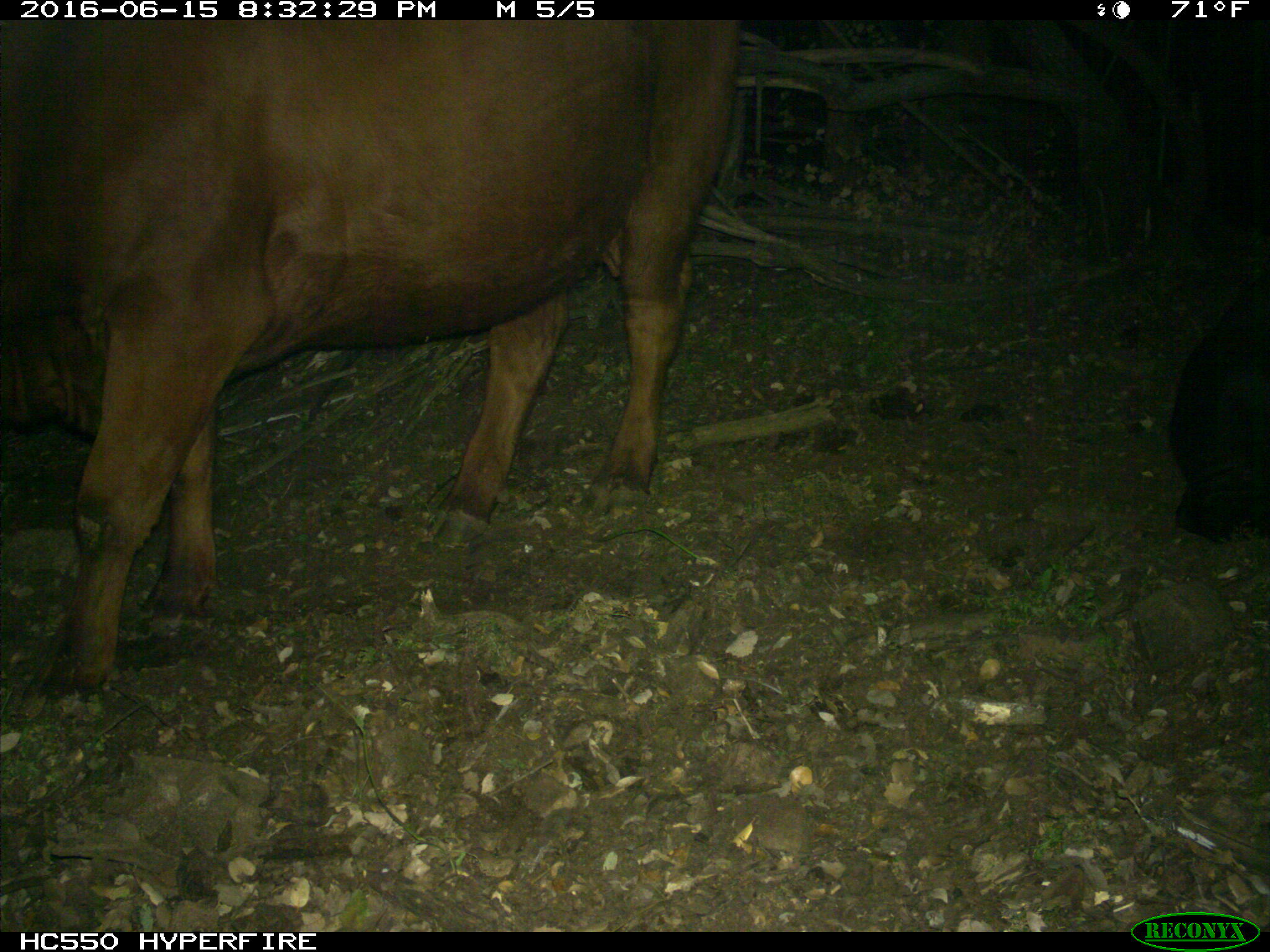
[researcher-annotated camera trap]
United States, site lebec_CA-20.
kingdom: Animalia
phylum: Chordata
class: Mammalia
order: Artiodactyla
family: Bovidae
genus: Bos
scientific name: Bos taurus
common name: domestic cow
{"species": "Bos taurus (domestic cow)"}